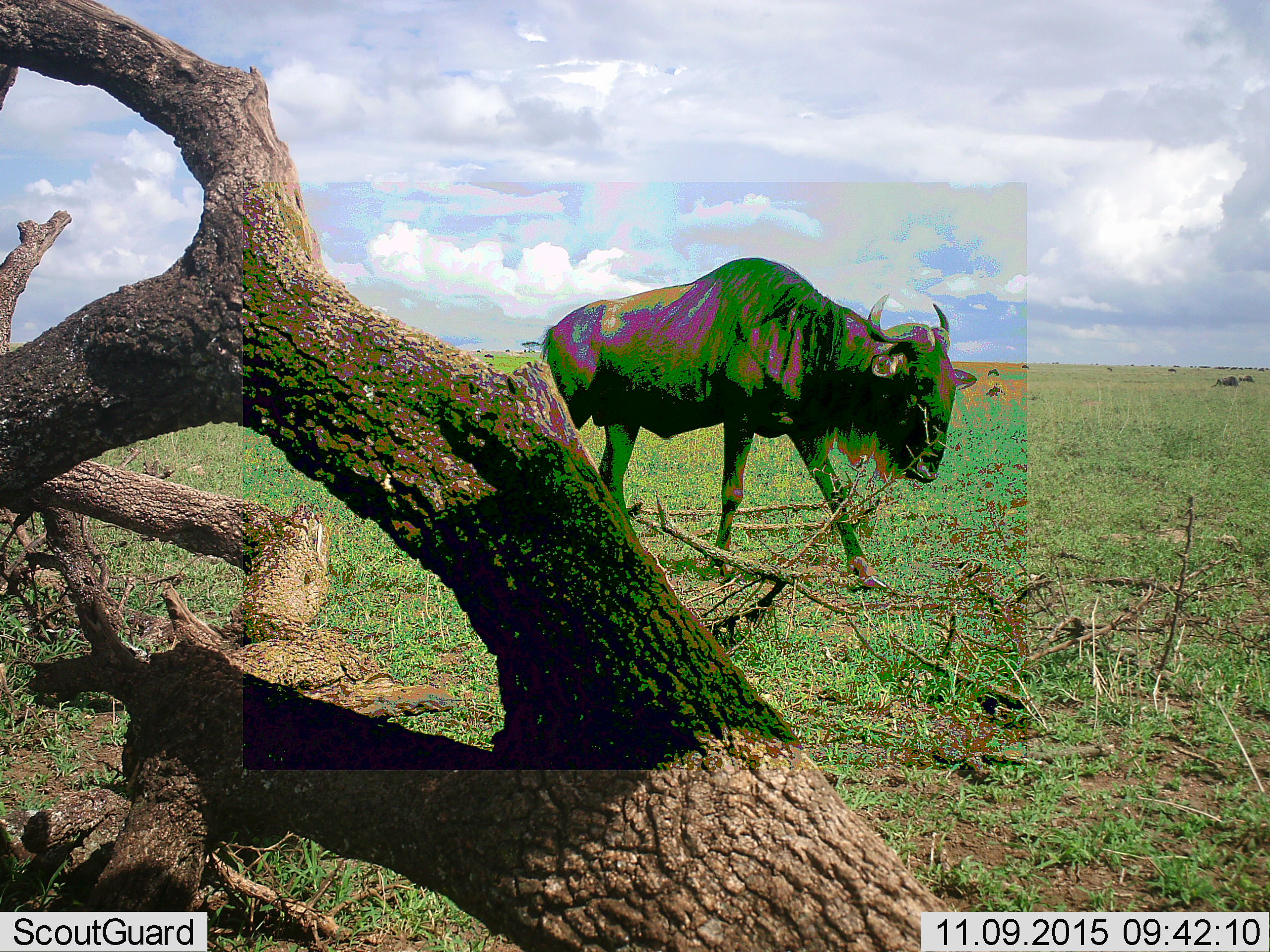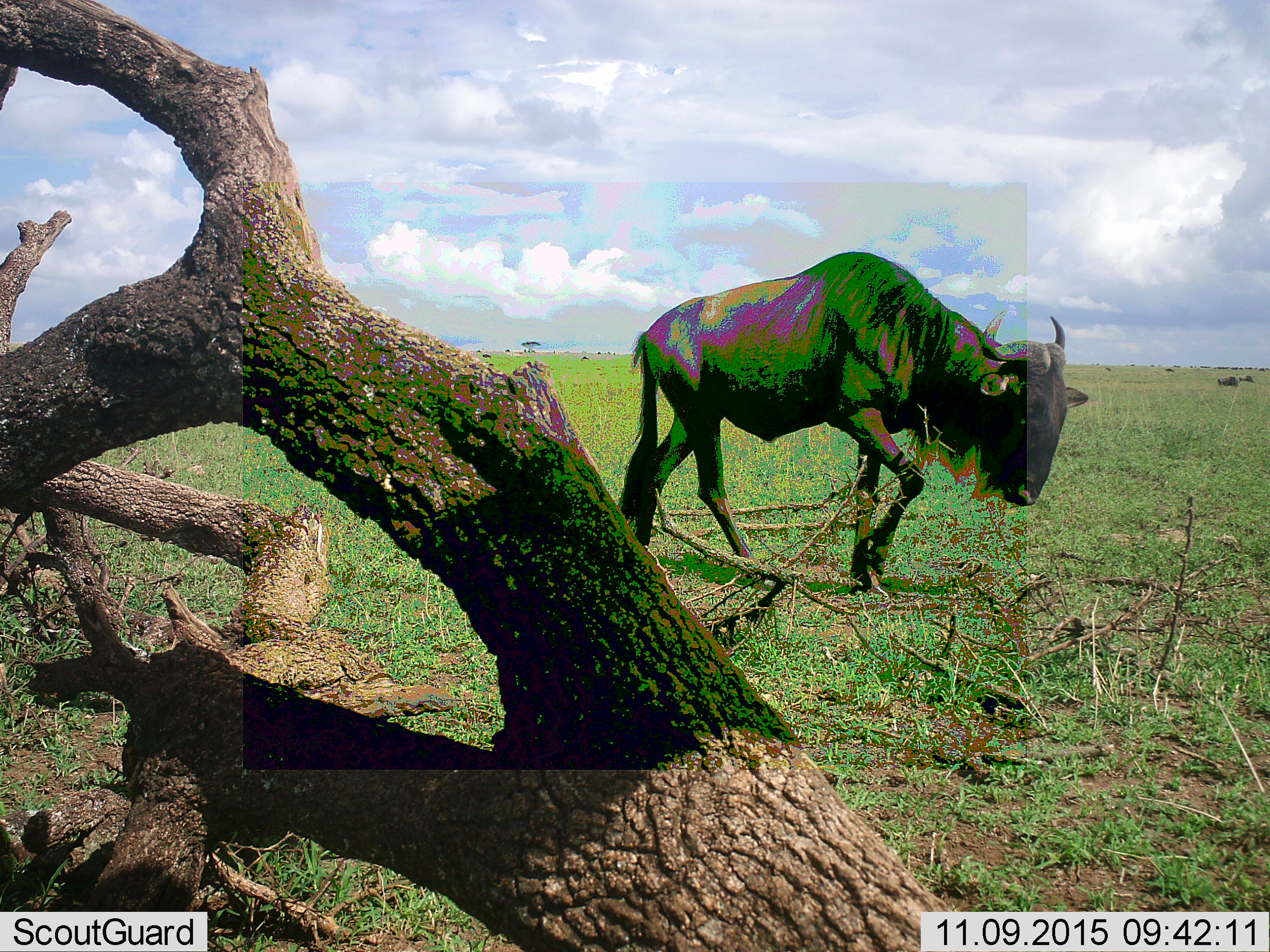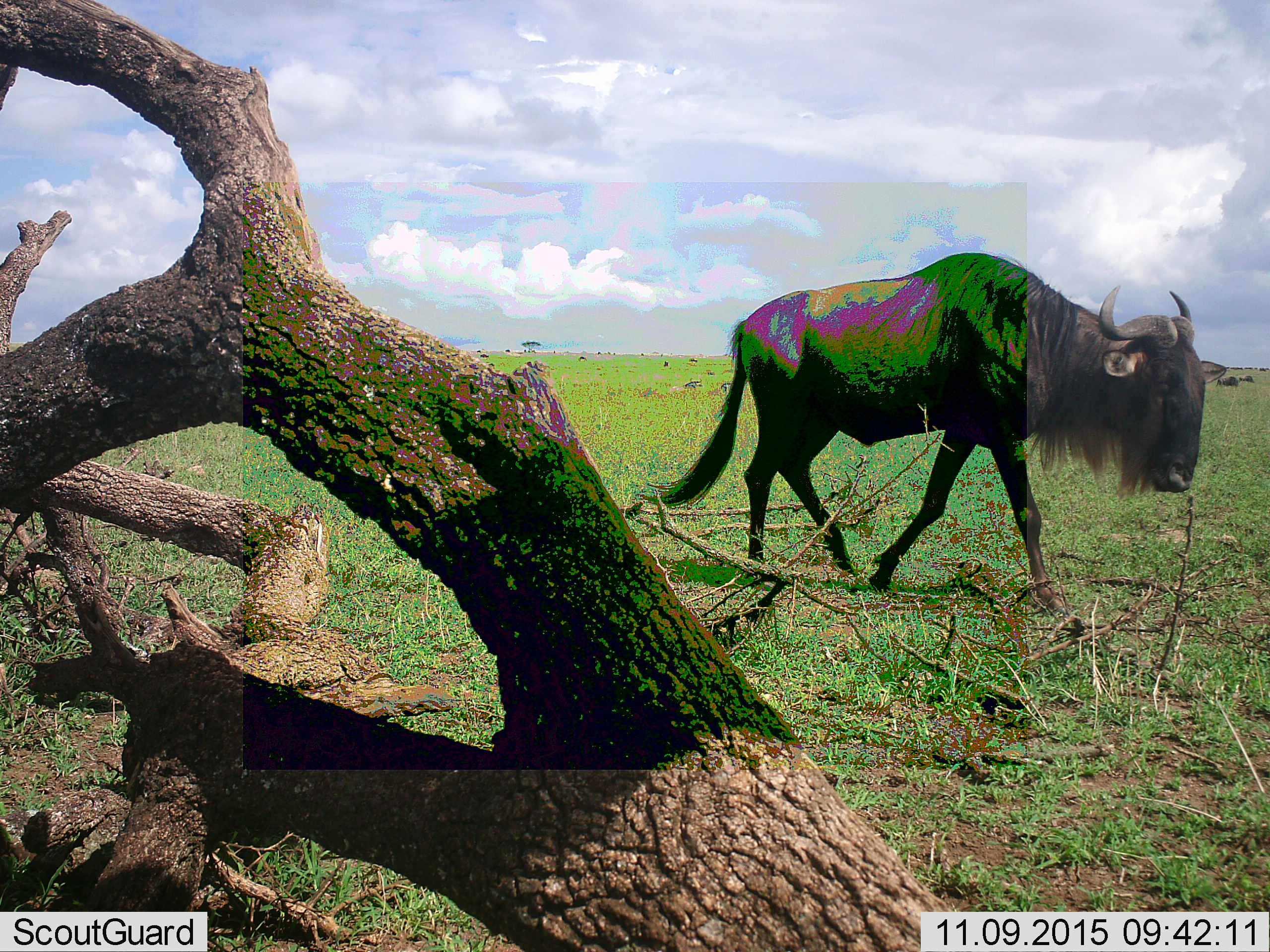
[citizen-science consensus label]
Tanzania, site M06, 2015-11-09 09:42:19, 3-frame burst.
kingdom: Animalia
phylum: Chordata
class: Mammalia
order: Artiodactyla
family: Bovidae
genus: Connochaetes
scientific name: Connochaetes taurinus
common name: blue wildebeest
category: wildebeest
Wildebeest (blue wildebeest) (Connochaetes taurinus), count 11-50. Behavior (volunteer vote fractions): standing 33%, resting 44%, moving 100%, interacting 0%. Young present (vote fraction): 0%. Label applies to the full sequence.